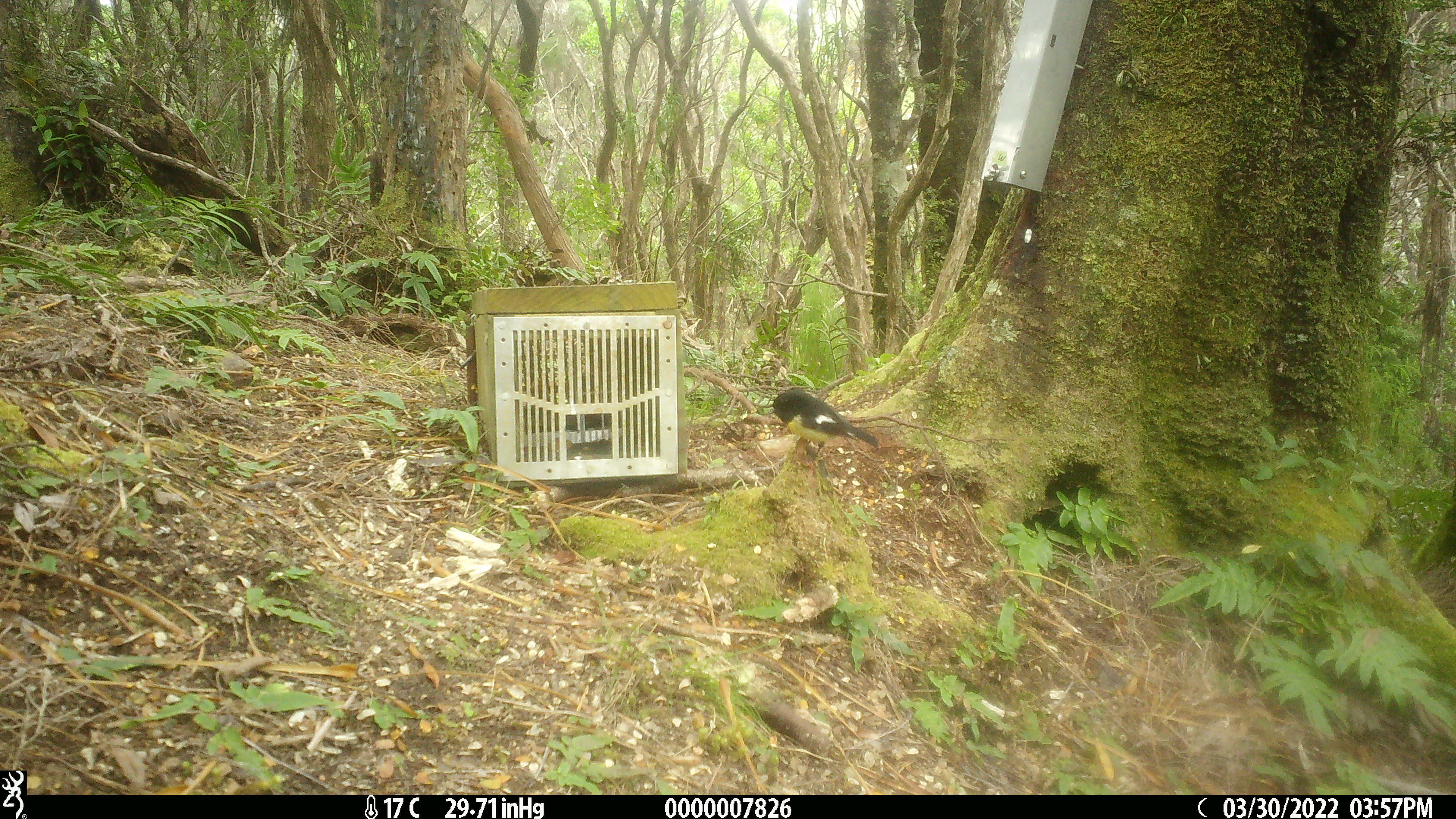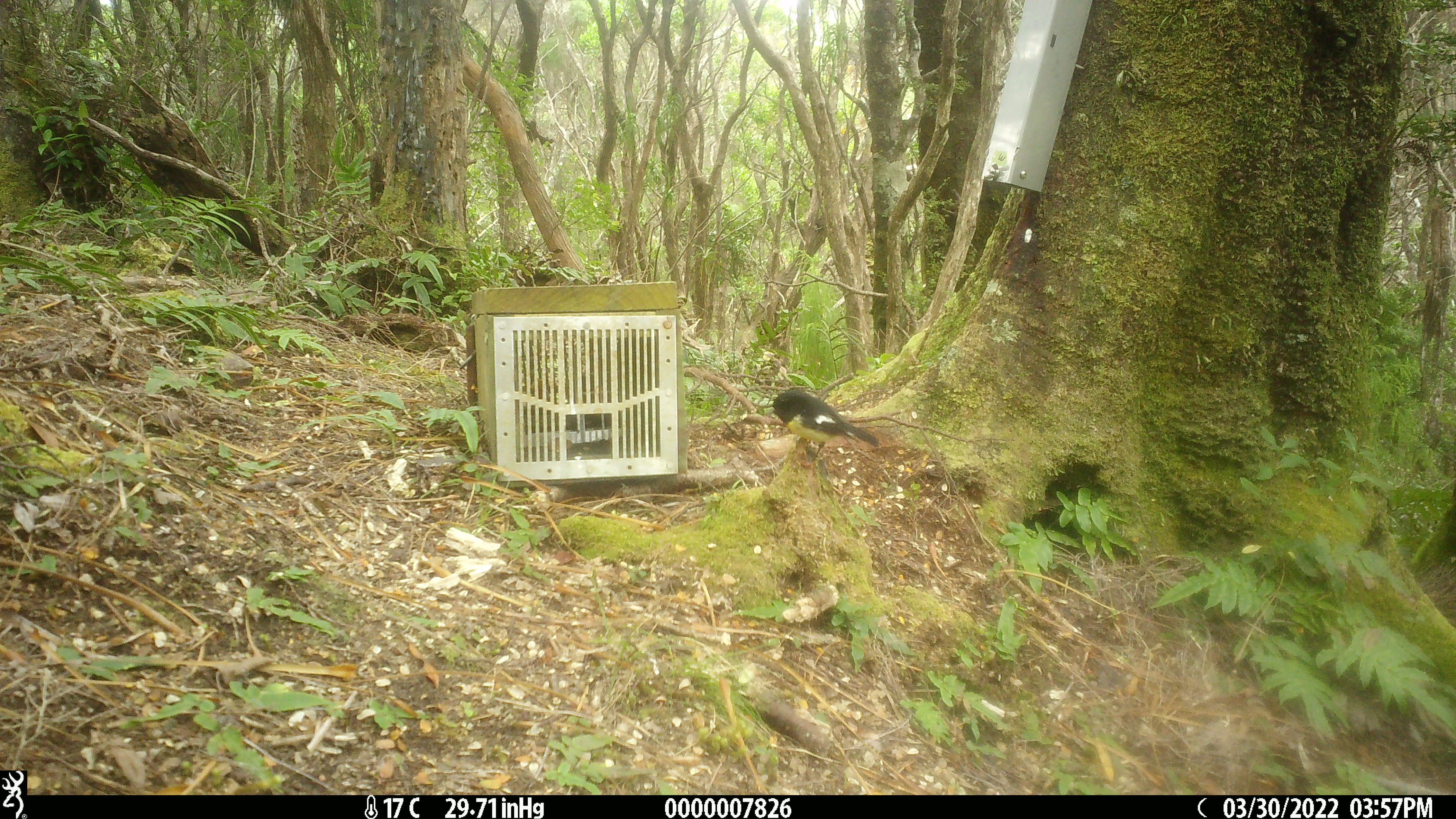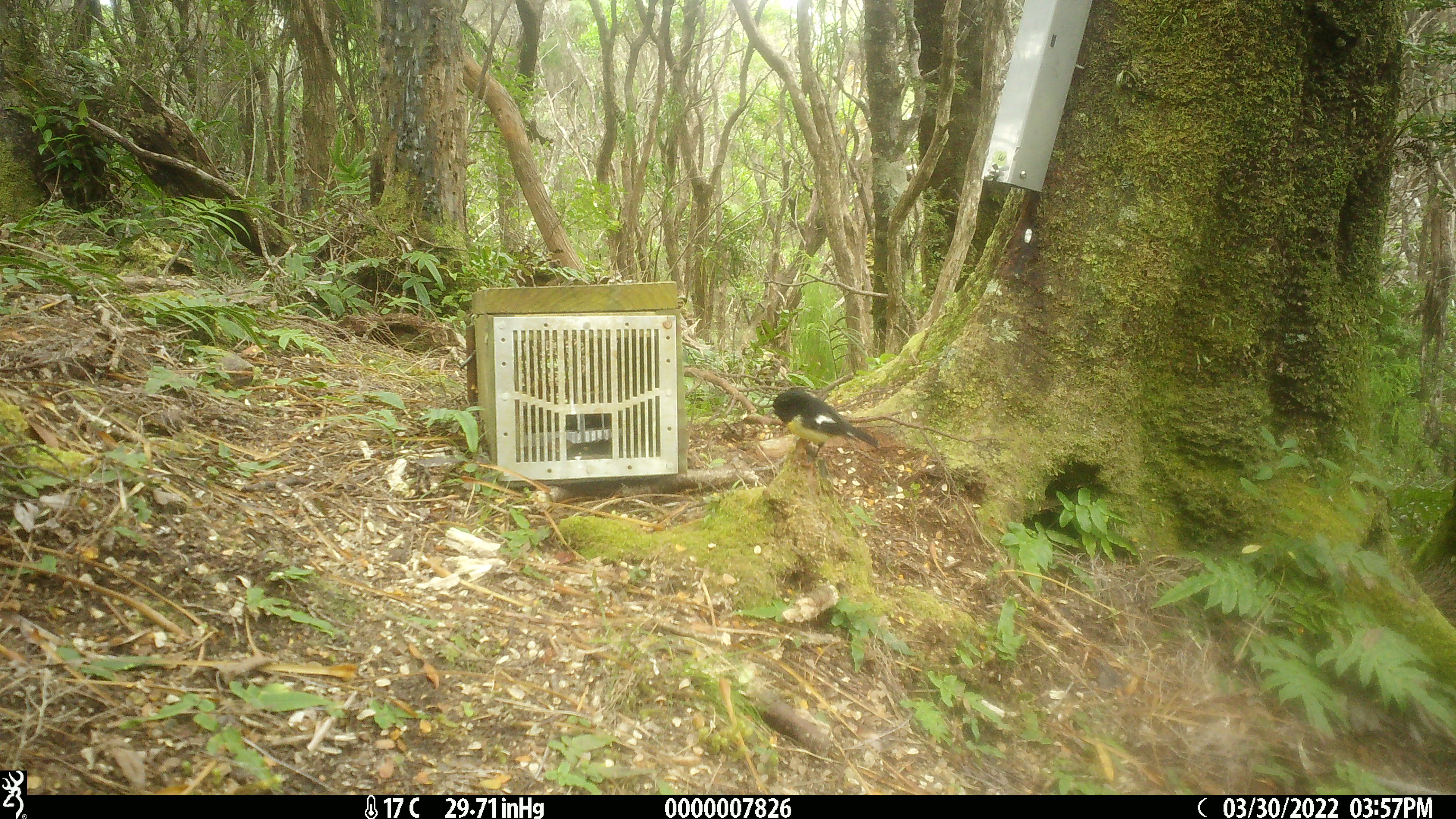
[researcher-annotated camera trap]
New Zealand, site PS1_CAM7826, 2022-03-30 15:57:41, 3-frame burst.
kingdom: Animalia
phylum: Chordata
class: Aves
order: Passeriformes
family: Petroicidae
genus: Petroica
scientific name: Petroica macrocephala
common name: tomtit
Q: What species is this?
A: Tomtit (Petroica macrocephala).